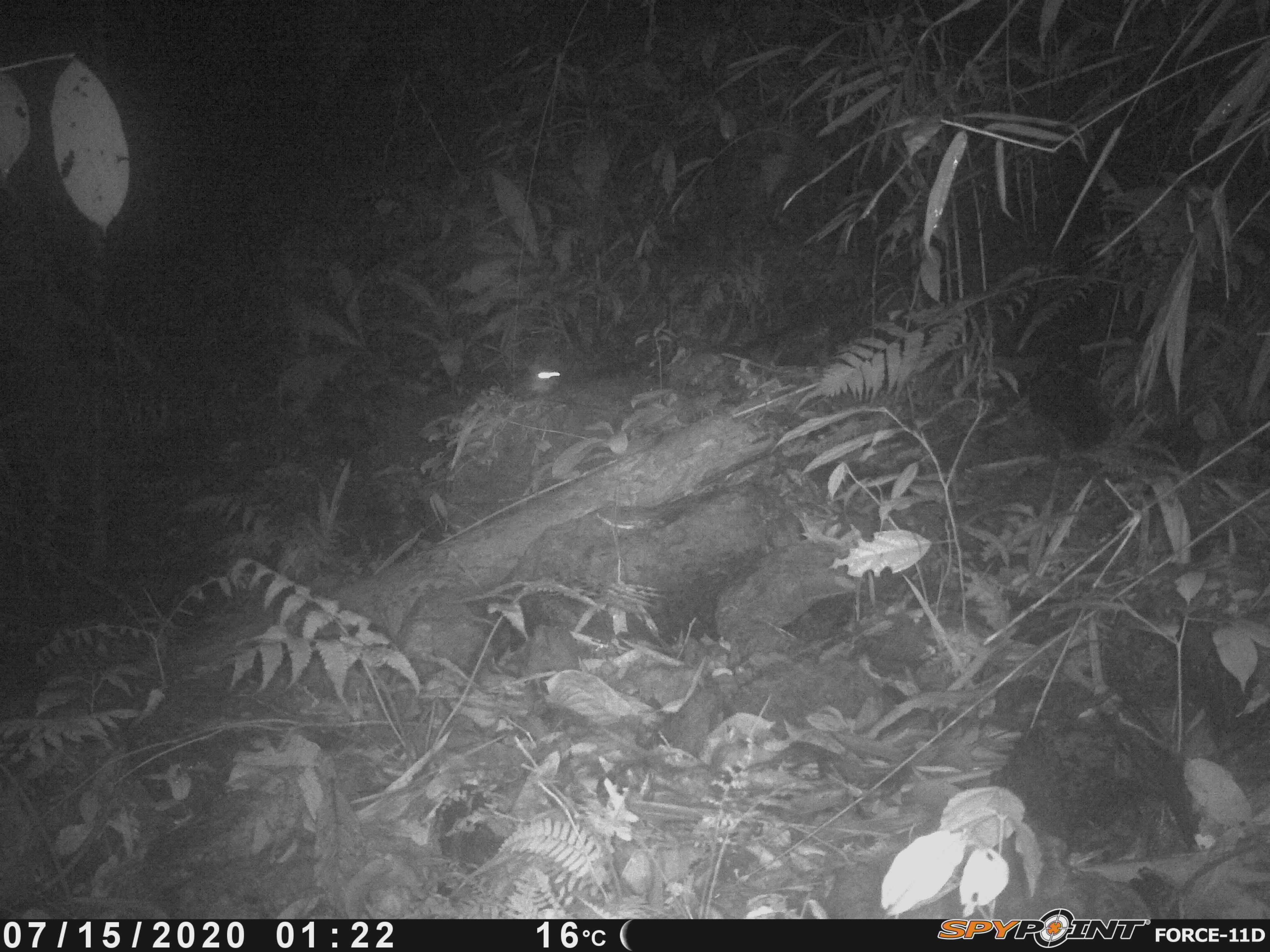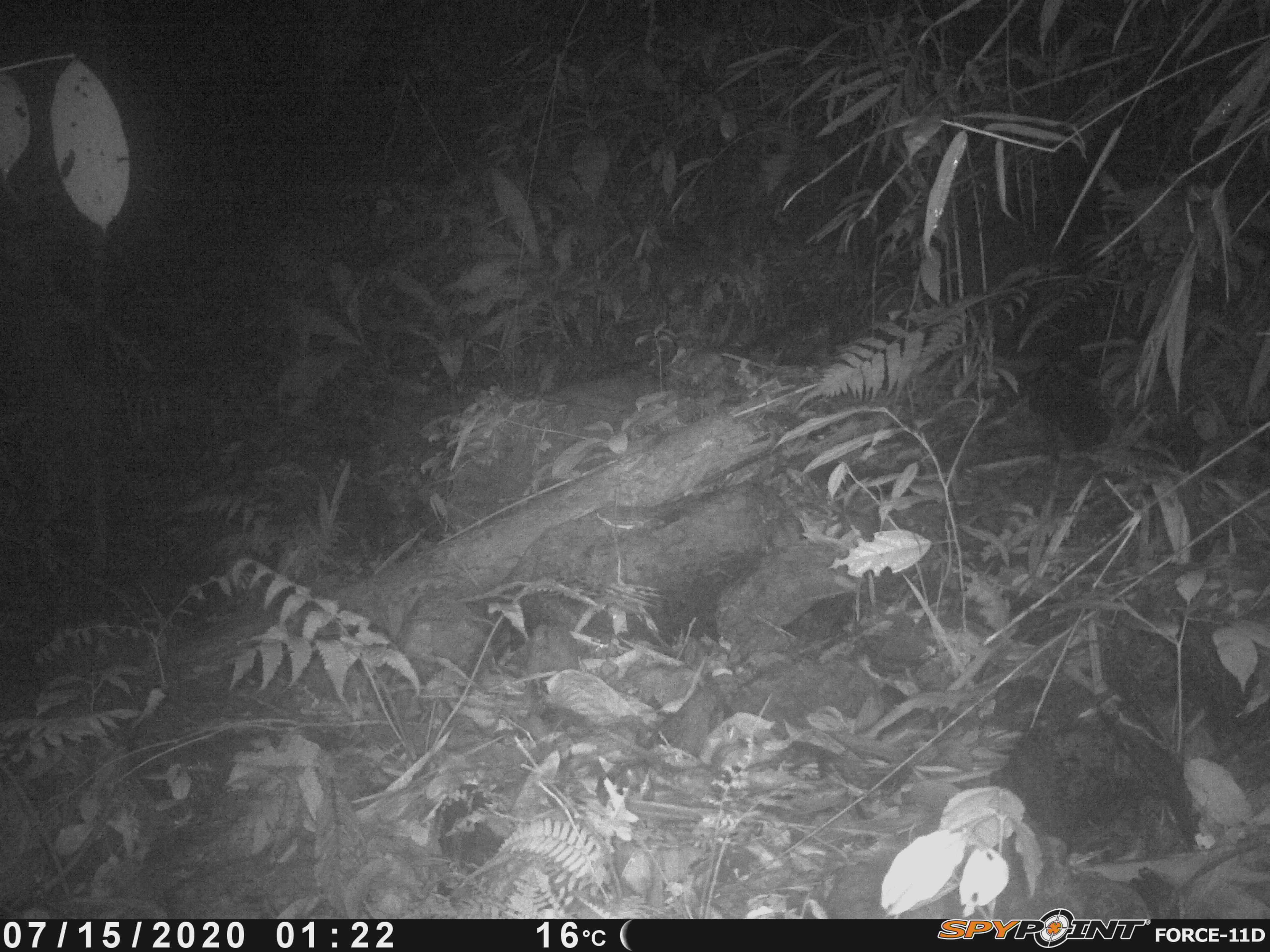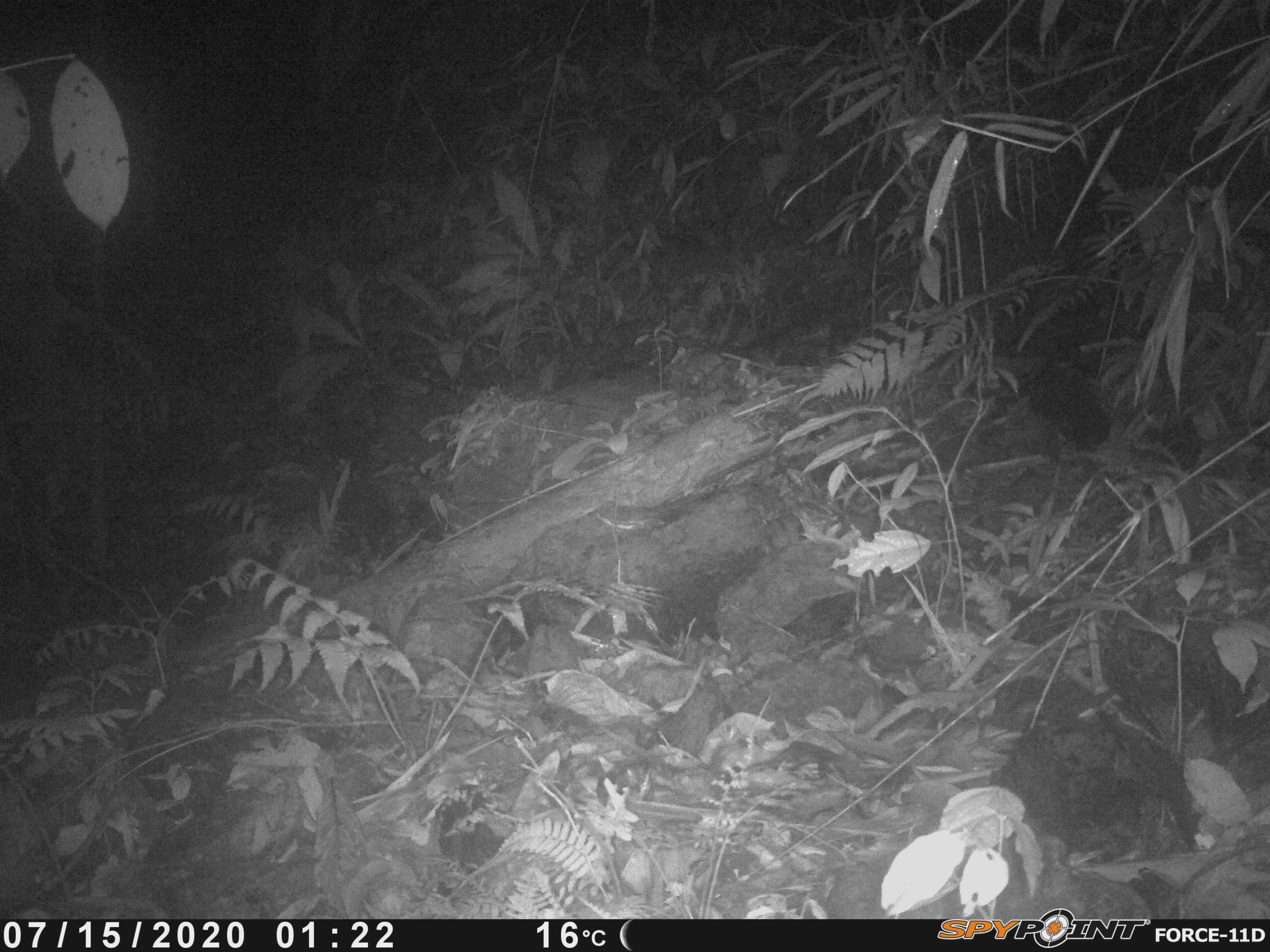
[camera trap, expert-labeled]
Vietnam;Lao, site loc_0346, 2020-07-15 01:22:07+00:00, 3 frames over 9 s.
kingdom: Animalia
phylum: Chordata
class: Mammalia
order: Carnivora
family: Mustelidae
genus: Melogale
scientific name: Melogale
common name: ferret badger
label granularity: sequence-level